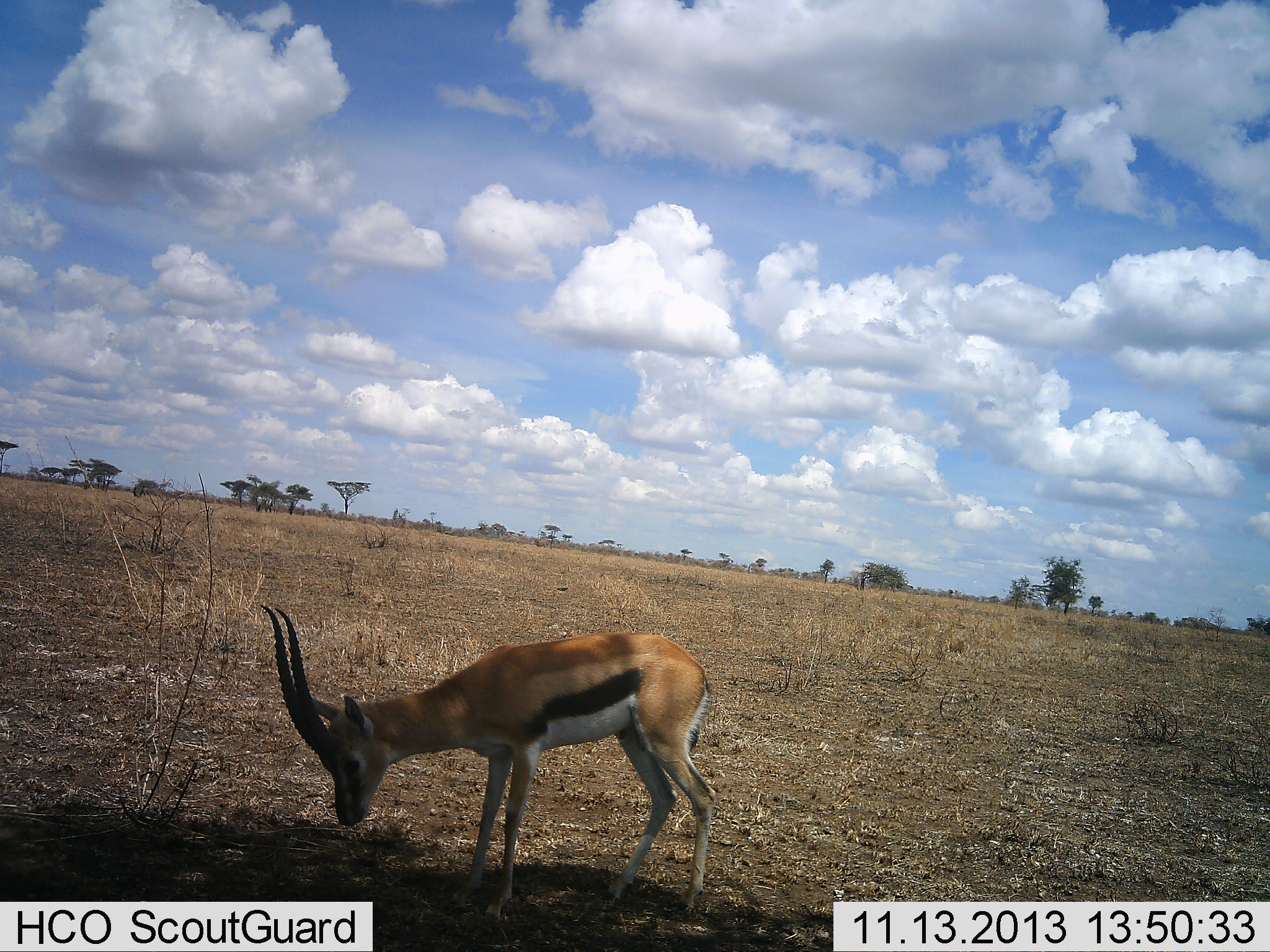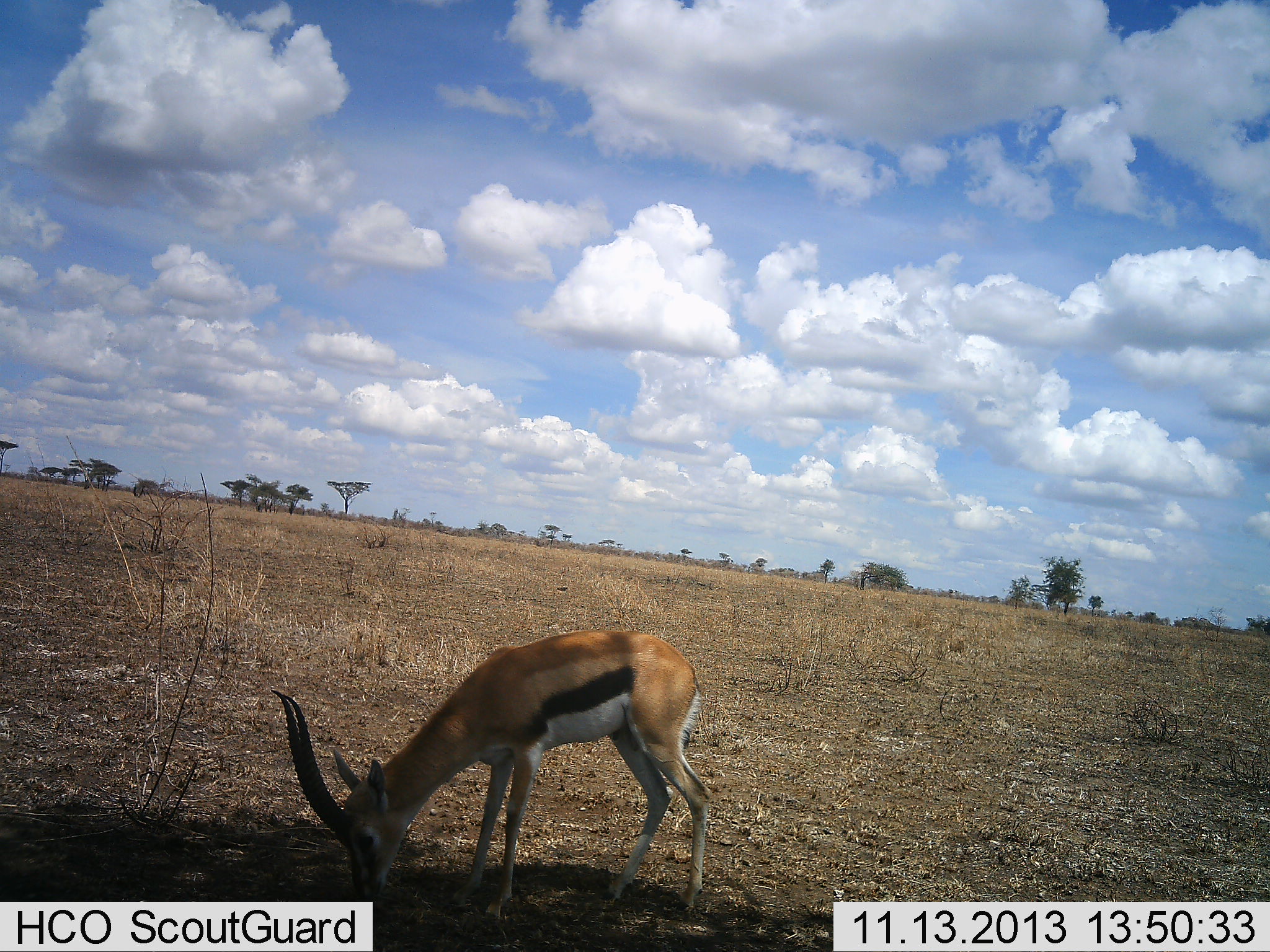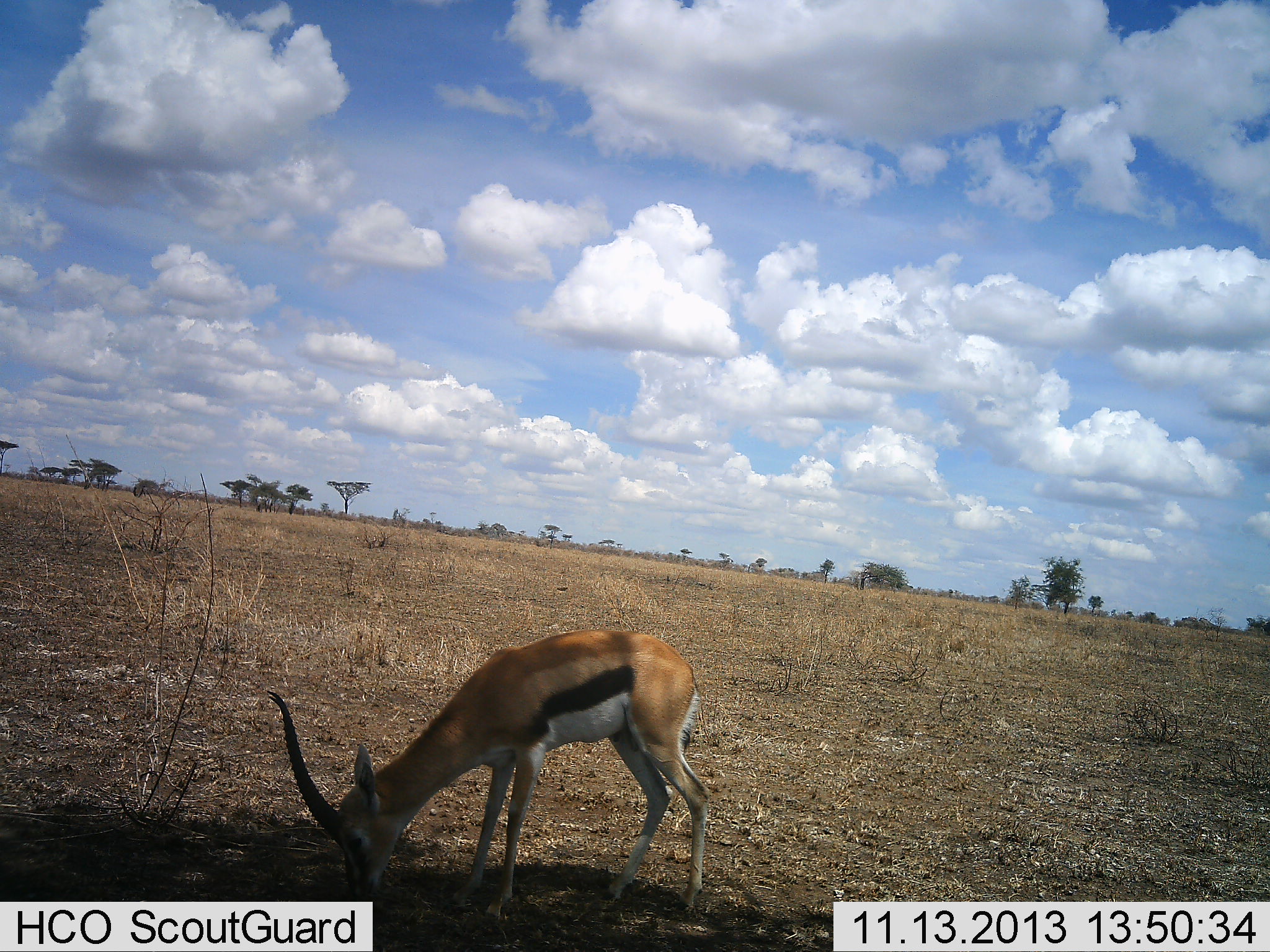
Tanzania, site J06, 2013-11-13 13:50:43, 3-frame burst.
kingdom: Animalia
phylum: Chordata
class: Mammalia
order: Artiodactyla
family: Bovidae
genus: Eudorcas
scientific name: Eudorcas thomsonii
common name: thomson's gazelle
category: gazellethomsons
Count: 1.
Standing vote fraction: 10%.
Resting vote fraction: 0%.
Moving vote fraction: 0%.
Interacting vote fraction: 0%.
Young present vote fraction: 0%.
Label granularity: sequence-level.